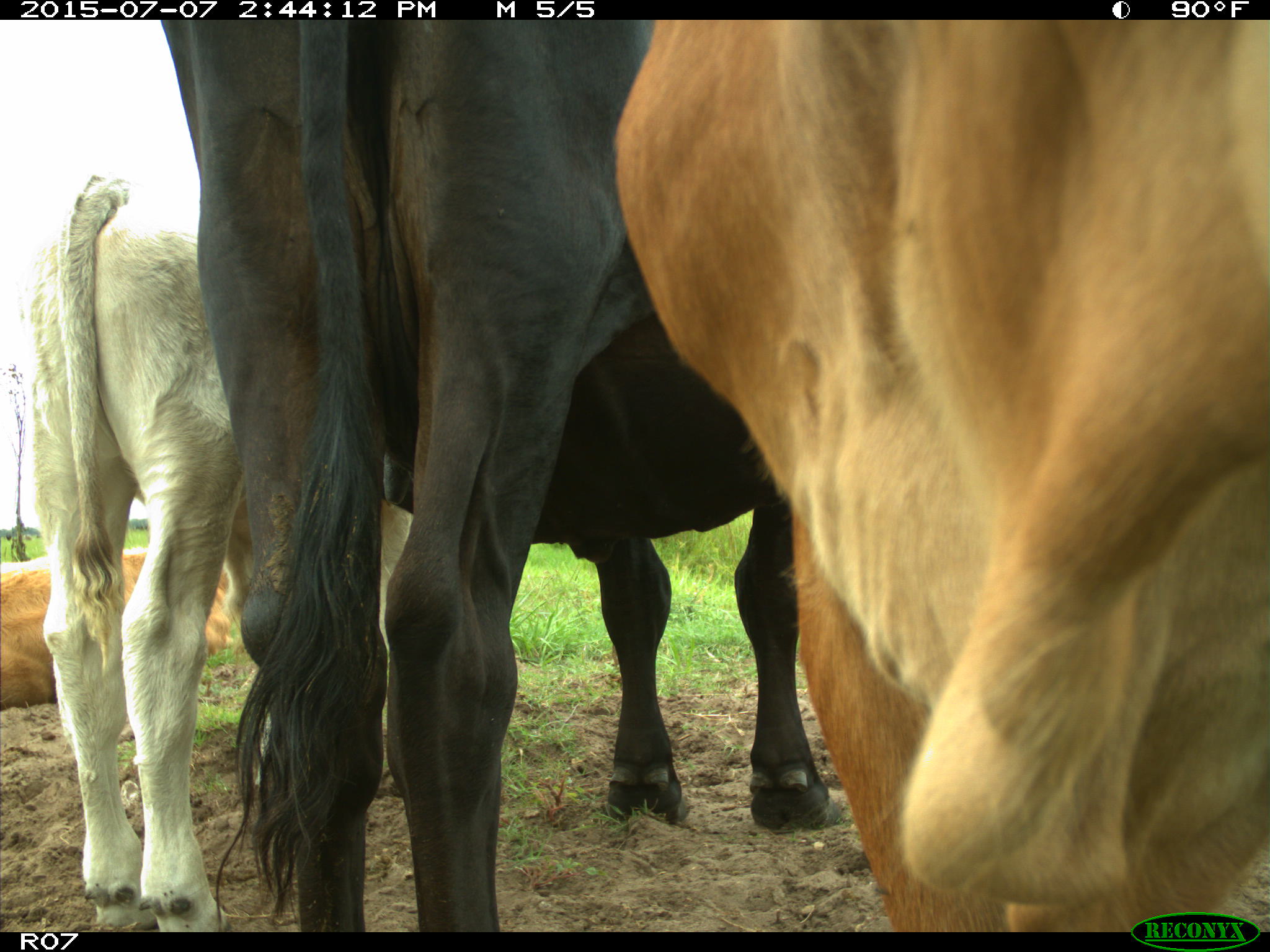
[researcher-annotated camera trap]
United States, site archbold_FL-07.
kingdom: Animalia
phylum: Chordata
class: Mammalia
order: Artiodactyla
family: Bovidae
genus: Bos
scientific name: Bos taurus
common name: domestic cow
Bos taurus (domestic cow).